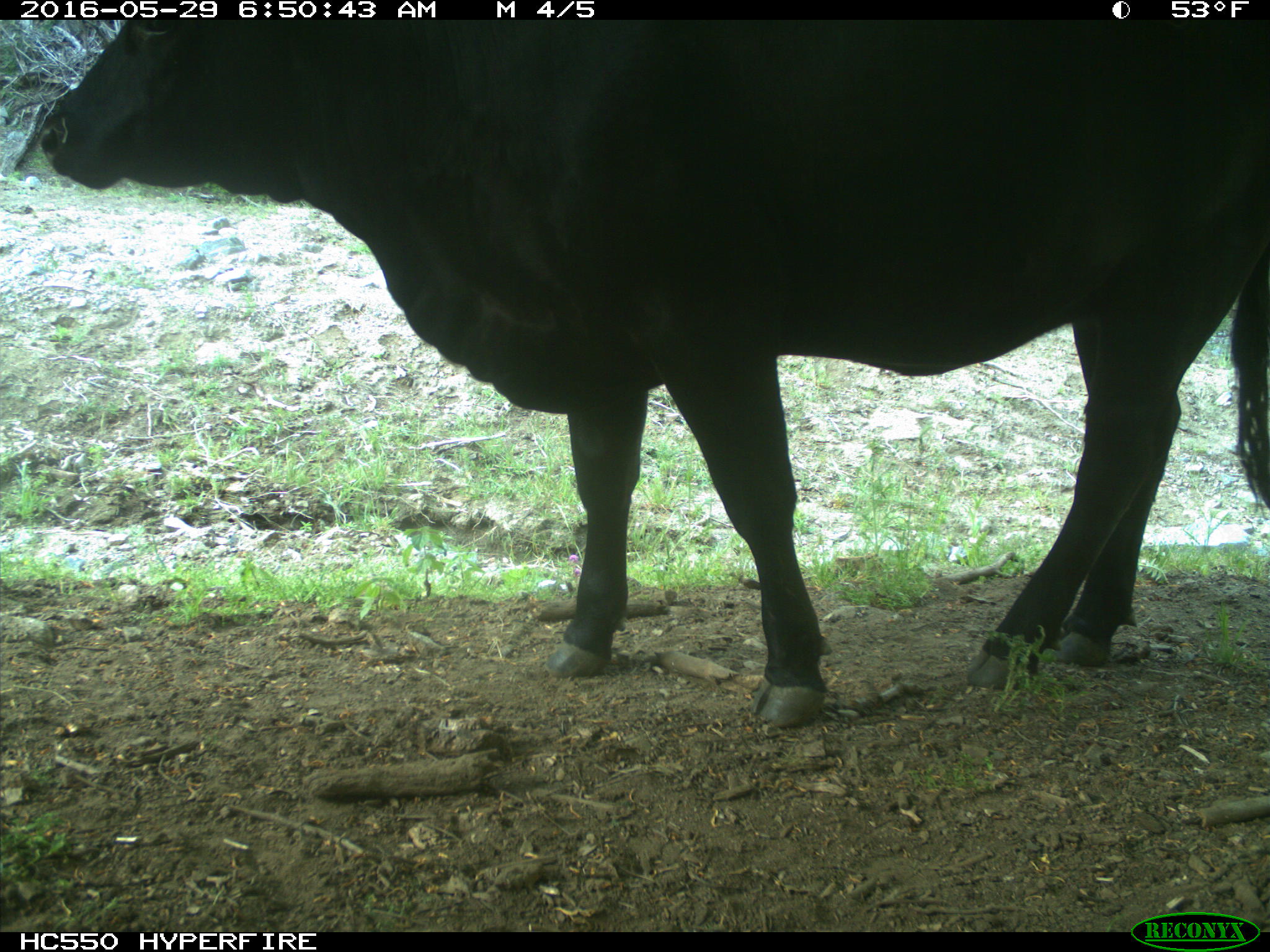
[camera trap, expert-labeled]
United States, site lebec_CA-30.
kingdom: Animalia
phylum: Chordata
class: Mammalia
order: Artiodactyla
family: Bovidae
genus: Bos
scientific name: Bos taurus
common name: domestic cow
Bos taurus (domestic cow).